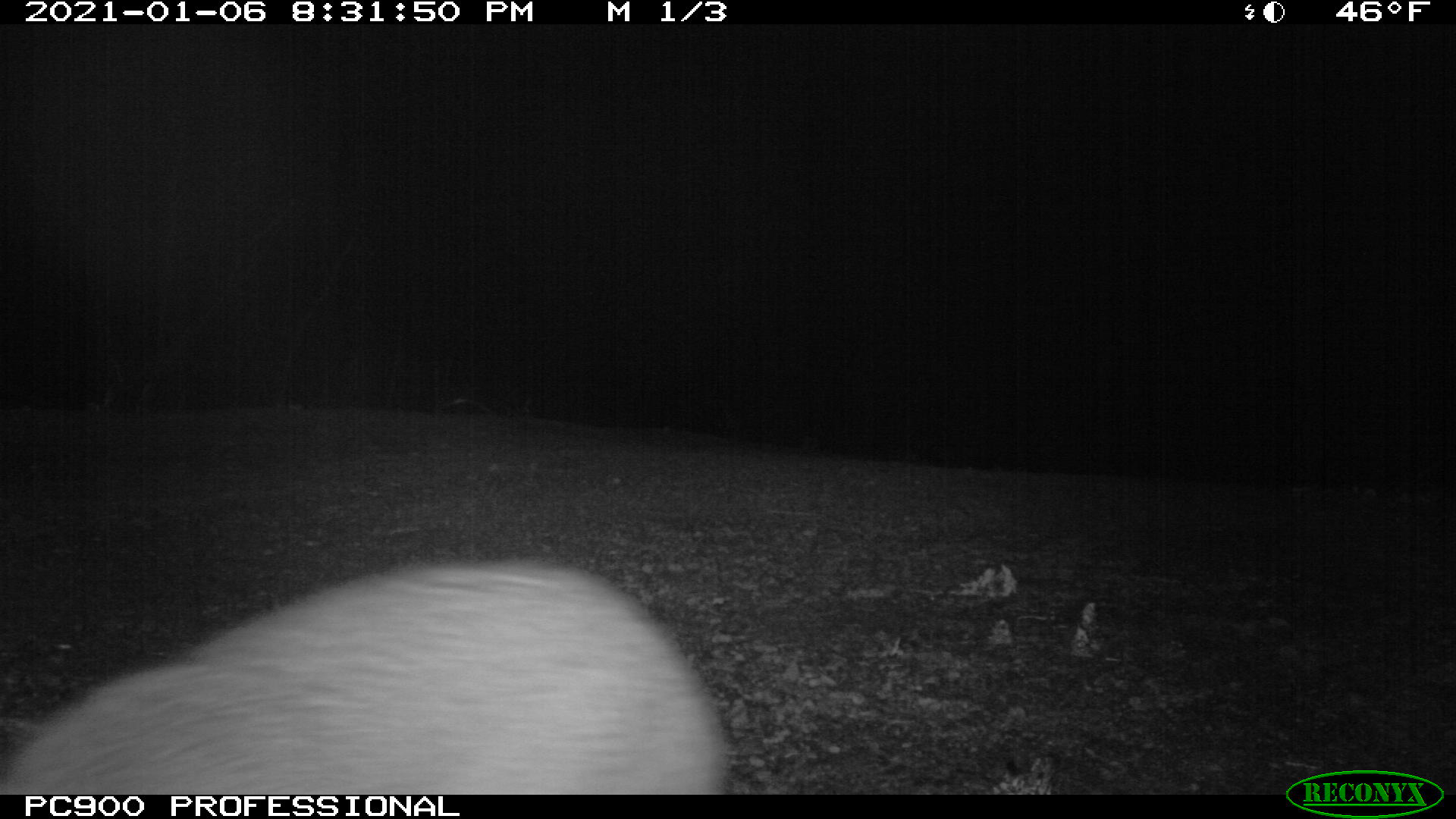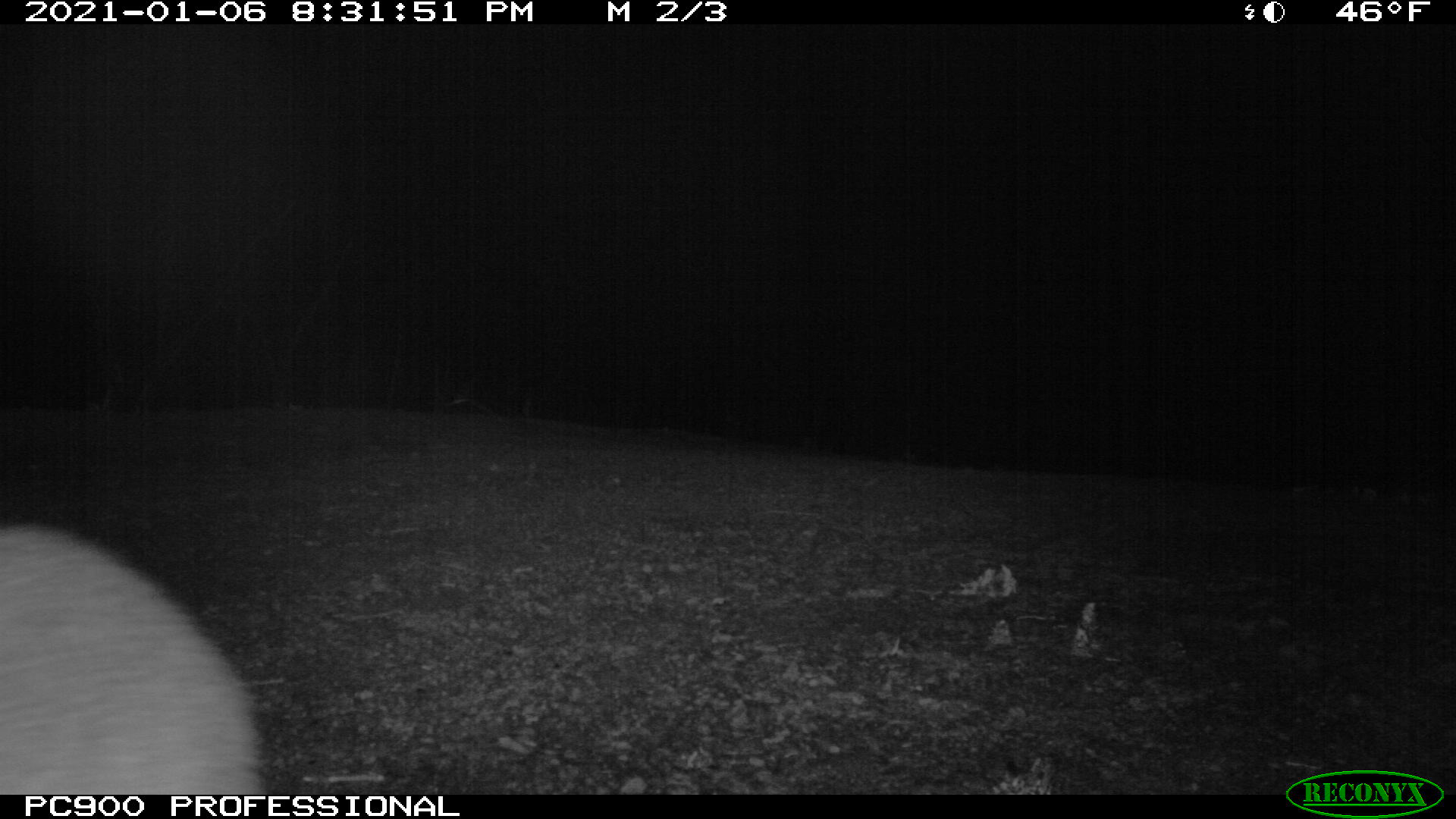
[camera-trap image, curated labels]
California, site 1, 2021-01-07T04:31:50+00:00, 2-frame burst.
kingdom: Animalia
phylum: Chordata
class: Mammalia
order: Carnivora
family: Canidae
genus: Urocyon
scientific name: Urocyon cinereoargenteus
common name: gray fox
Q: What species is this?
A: Gray fox (Urocyon cinereoargenteus).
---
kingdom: Animalia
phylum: Chordata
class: Mammalia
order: Carnivora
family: Canidae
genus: Canis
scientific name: Canis latrans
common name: coyote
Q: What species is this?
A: Coyote (Canis latrans).